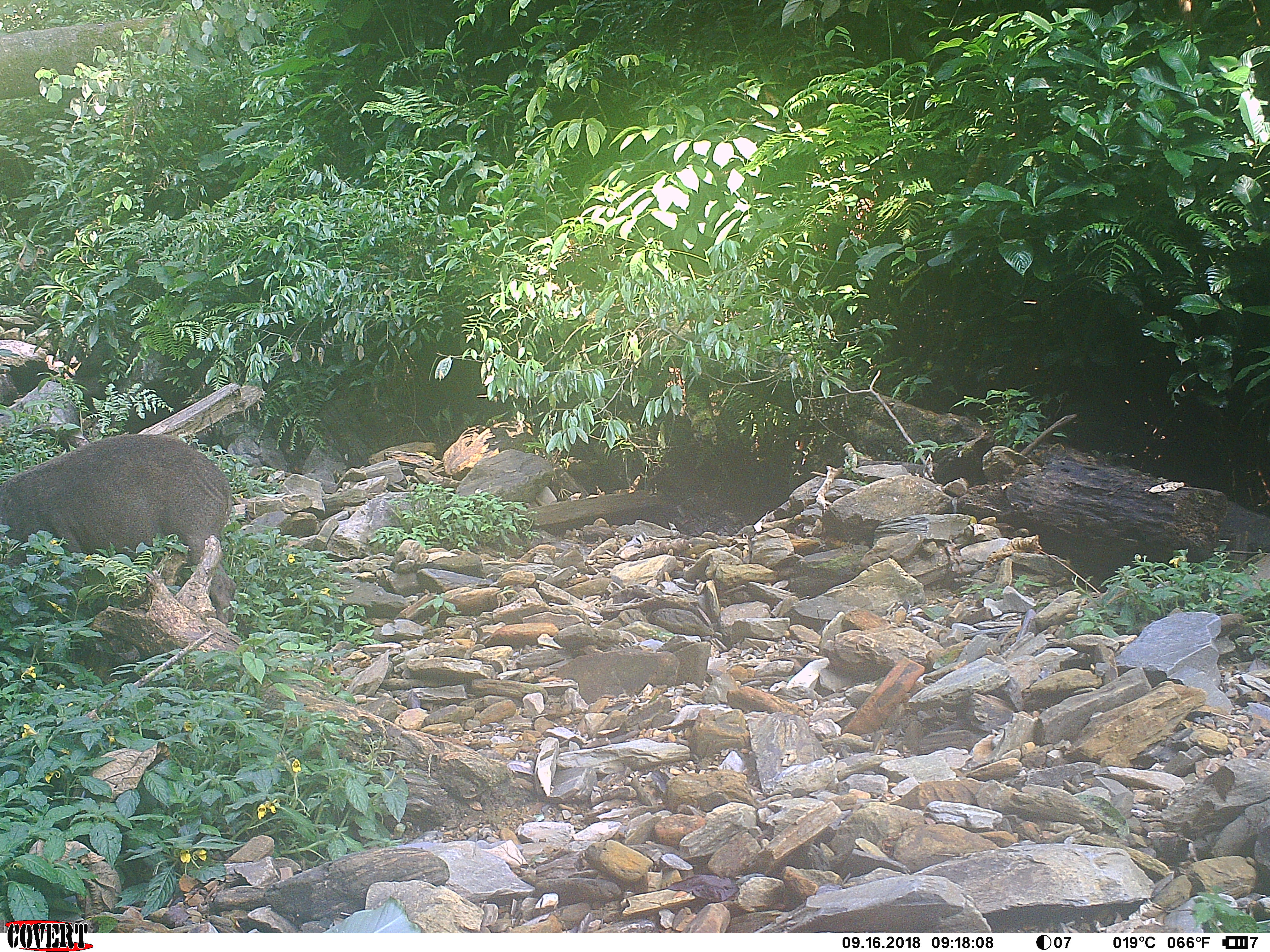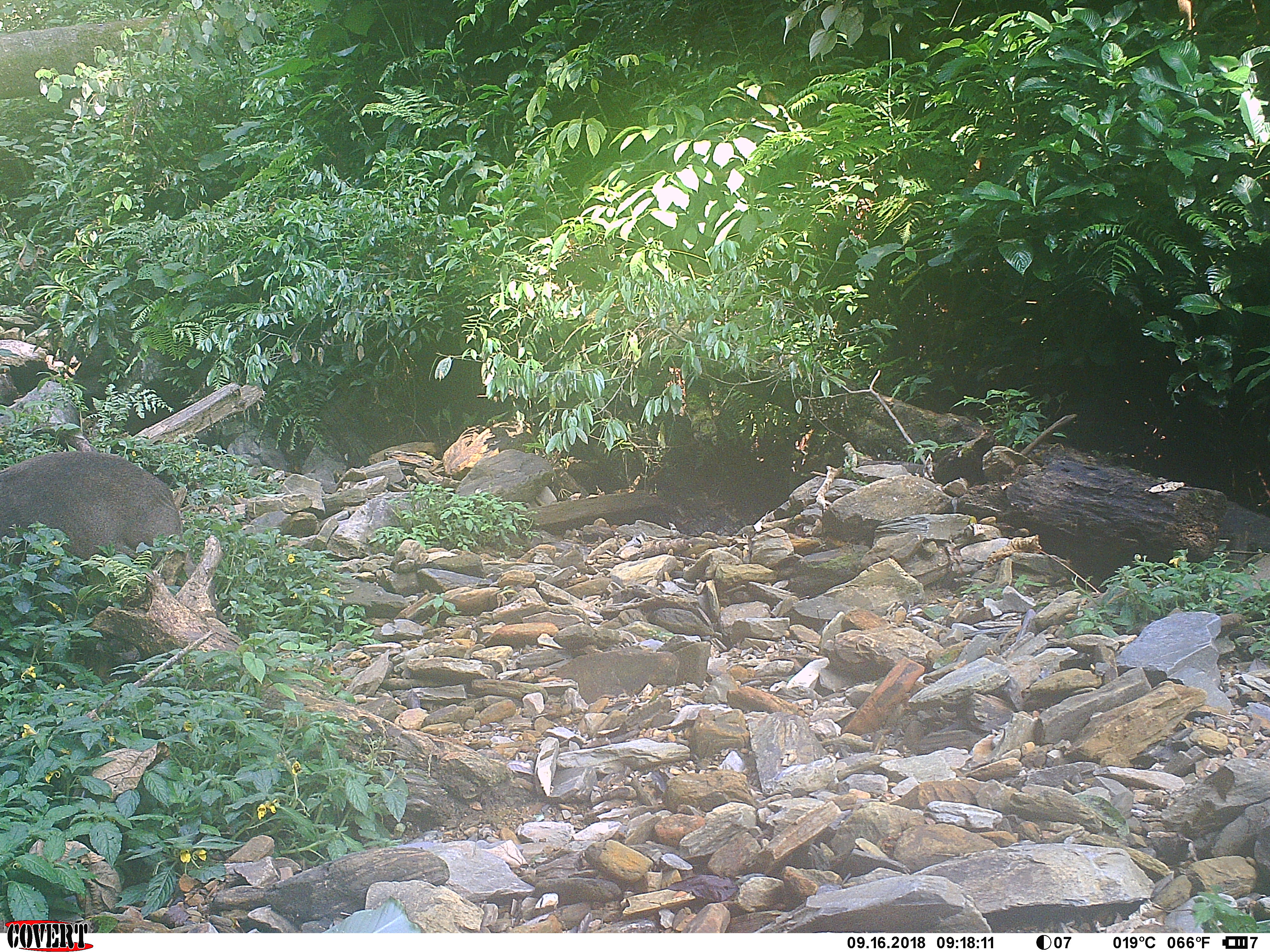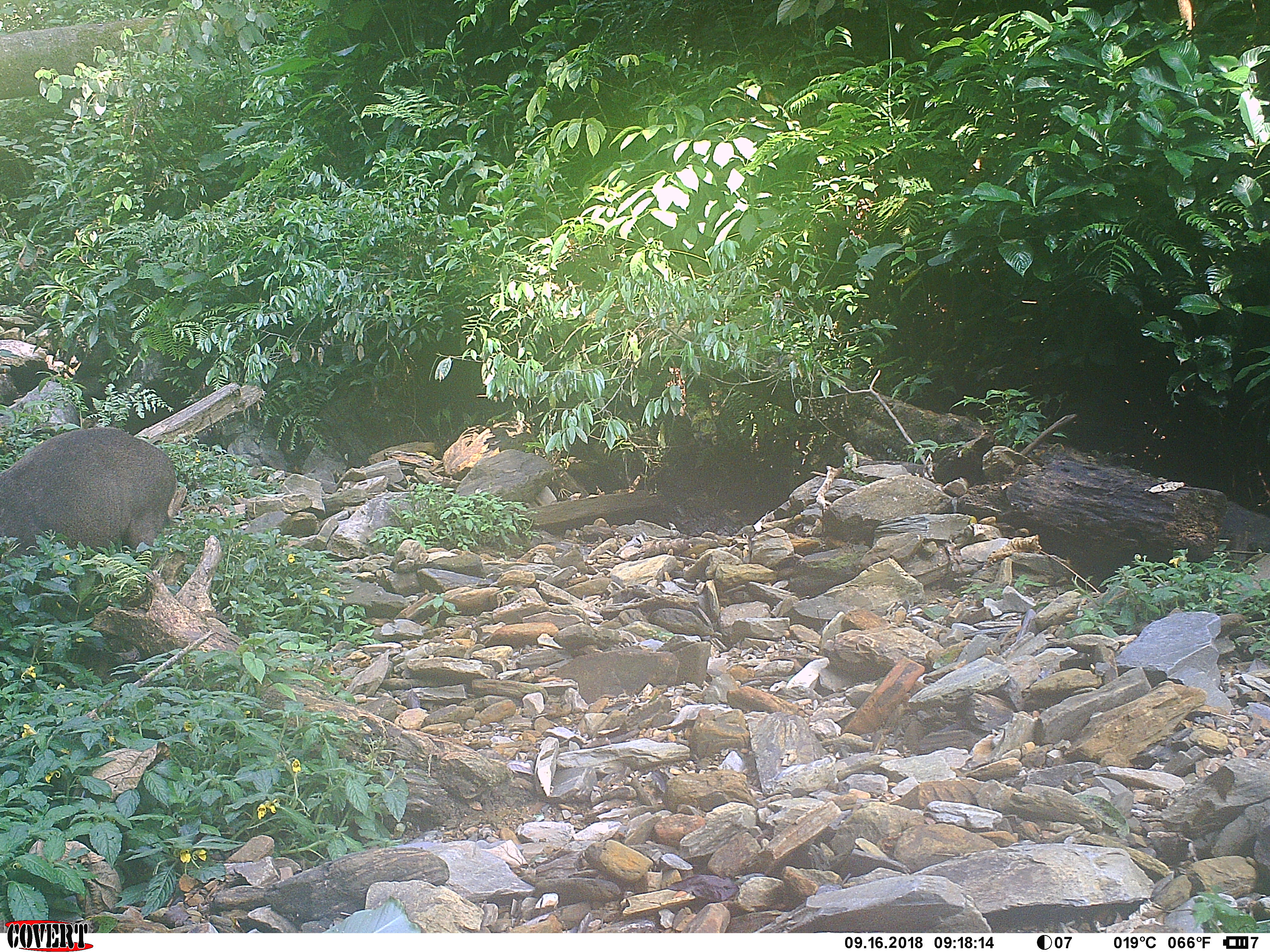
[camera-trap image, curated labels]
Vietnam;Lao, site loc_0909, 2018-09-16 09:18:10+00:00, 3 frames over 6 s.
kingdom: Animalia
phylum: Chordata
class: Mammalia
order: Artiodactyla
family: Suidae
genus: Sus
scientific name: Sus scrofa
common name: eurasian wild pig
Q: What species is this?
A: Eurasian wild pig (Sus scrofa).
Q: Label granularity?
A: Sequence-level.